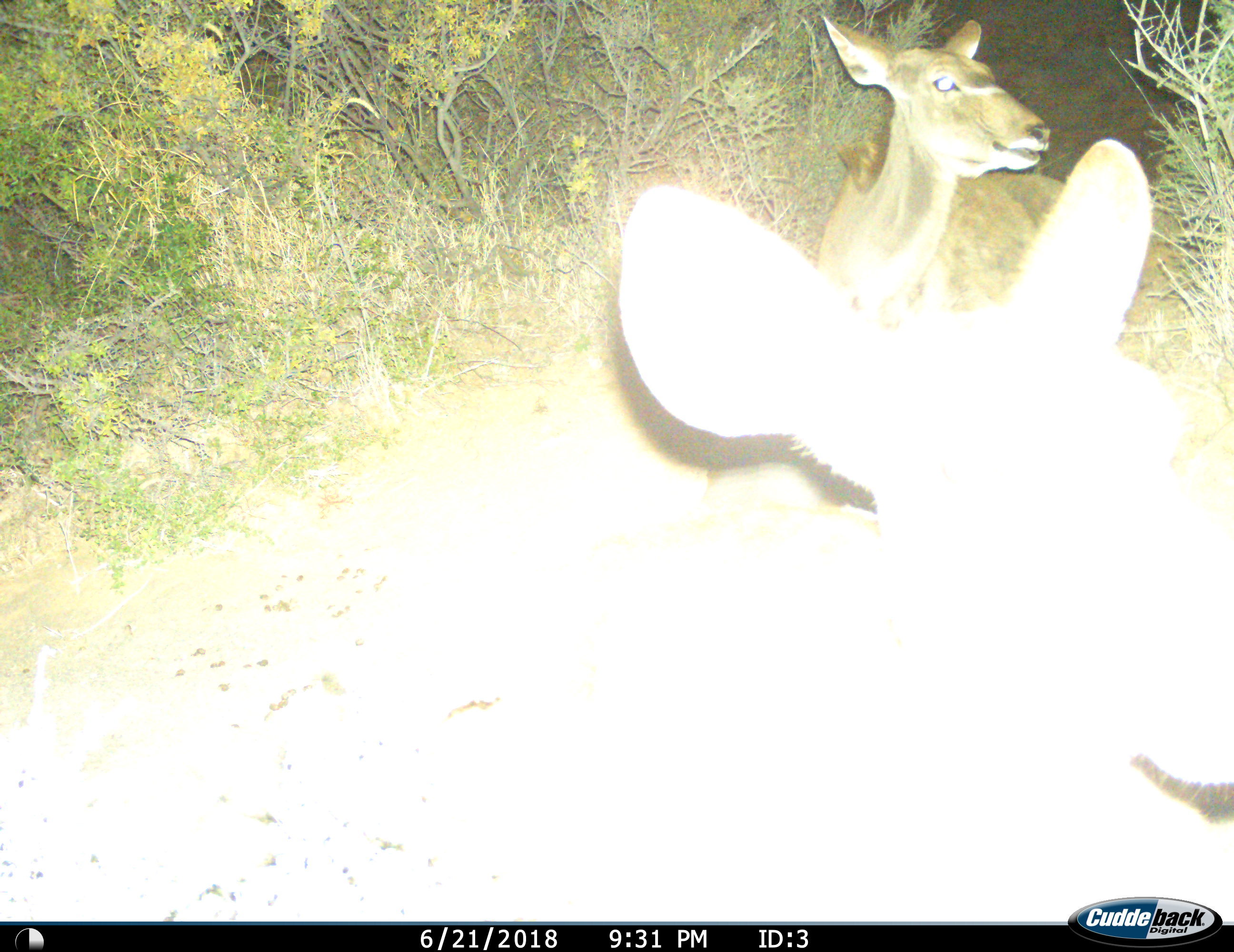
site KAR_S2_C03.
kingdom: Animalia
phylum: Chordata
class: Mammalia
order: Artiodactyla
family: Bovidae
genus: Tragelaphus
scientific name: Tragelaphus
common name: kudu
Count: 2.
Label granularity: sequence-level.